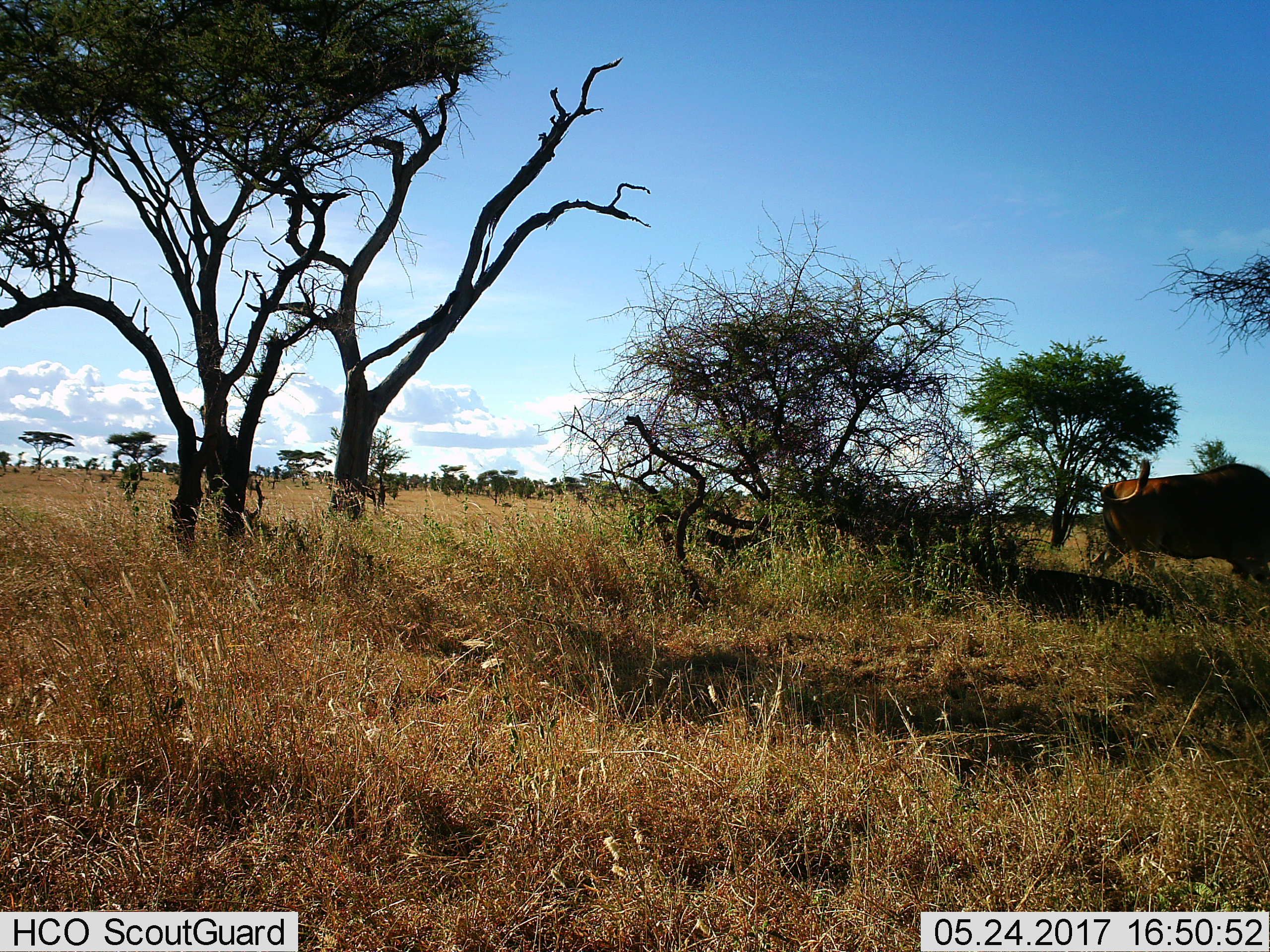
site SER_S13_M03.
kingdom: Animalia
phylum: Chordata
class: Mammalia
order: Artiodactyla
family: Bovidae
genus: Tragelaphus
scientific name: Tragelaphus oryx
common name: eland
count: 1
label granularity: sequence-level